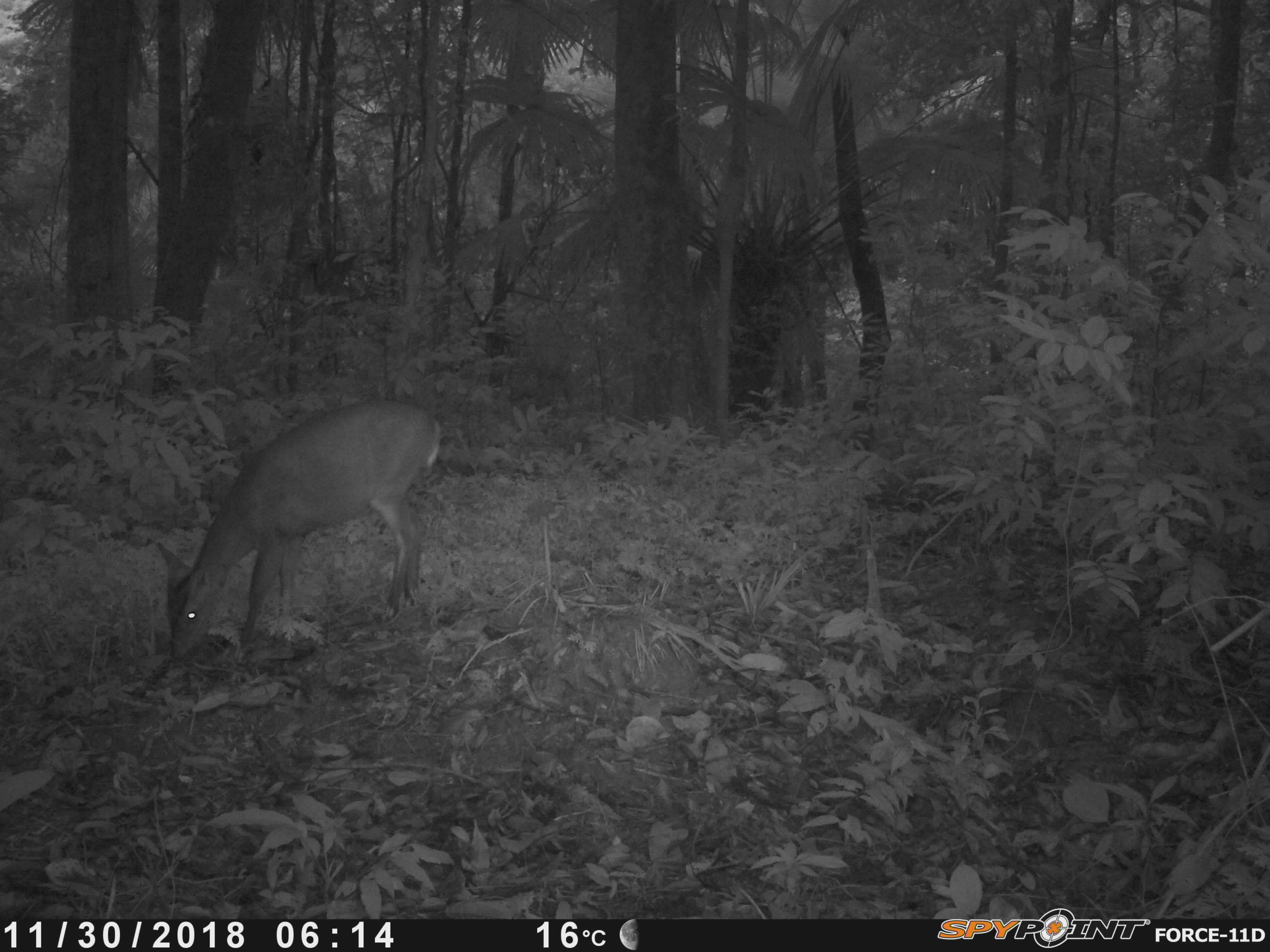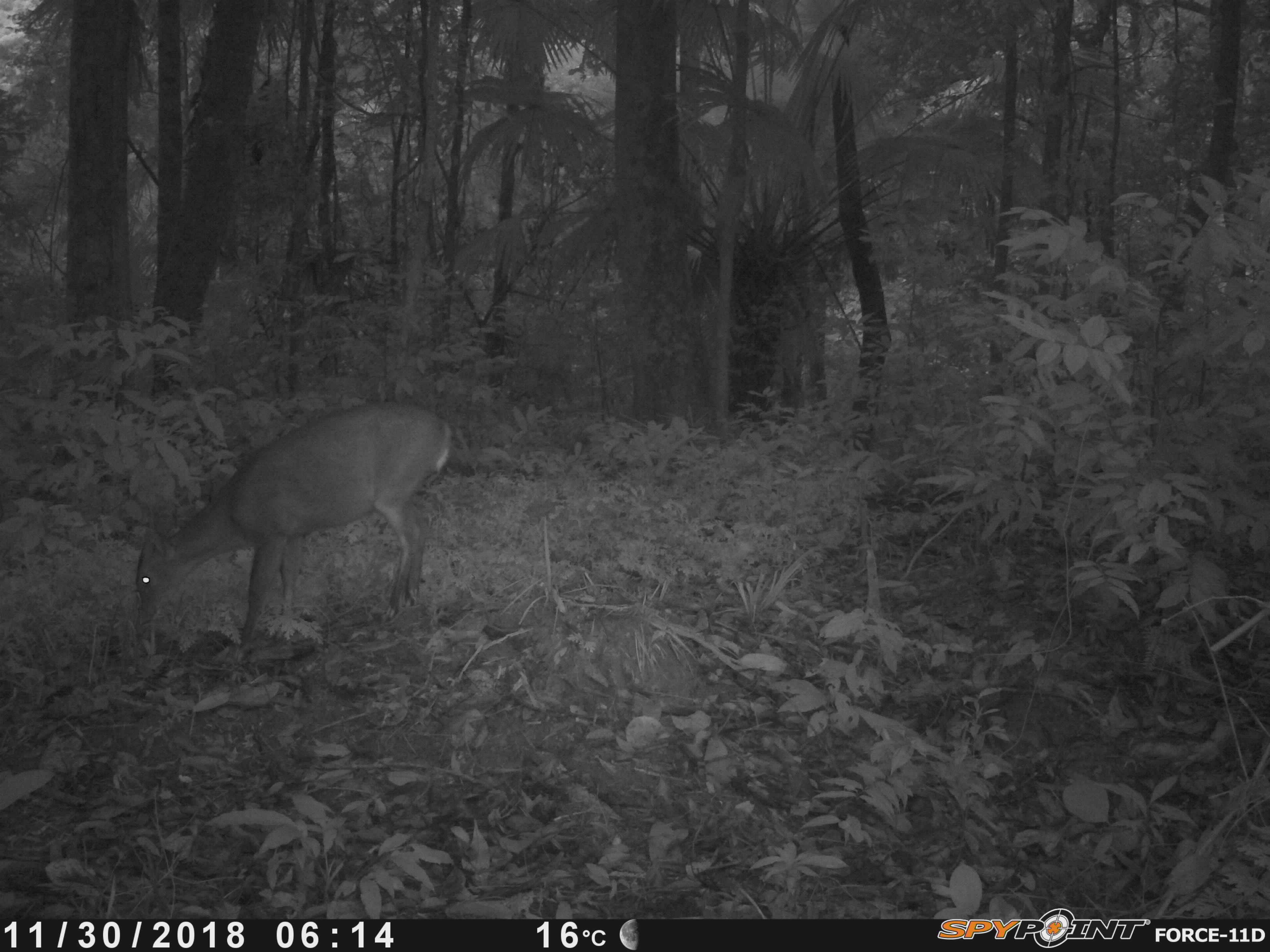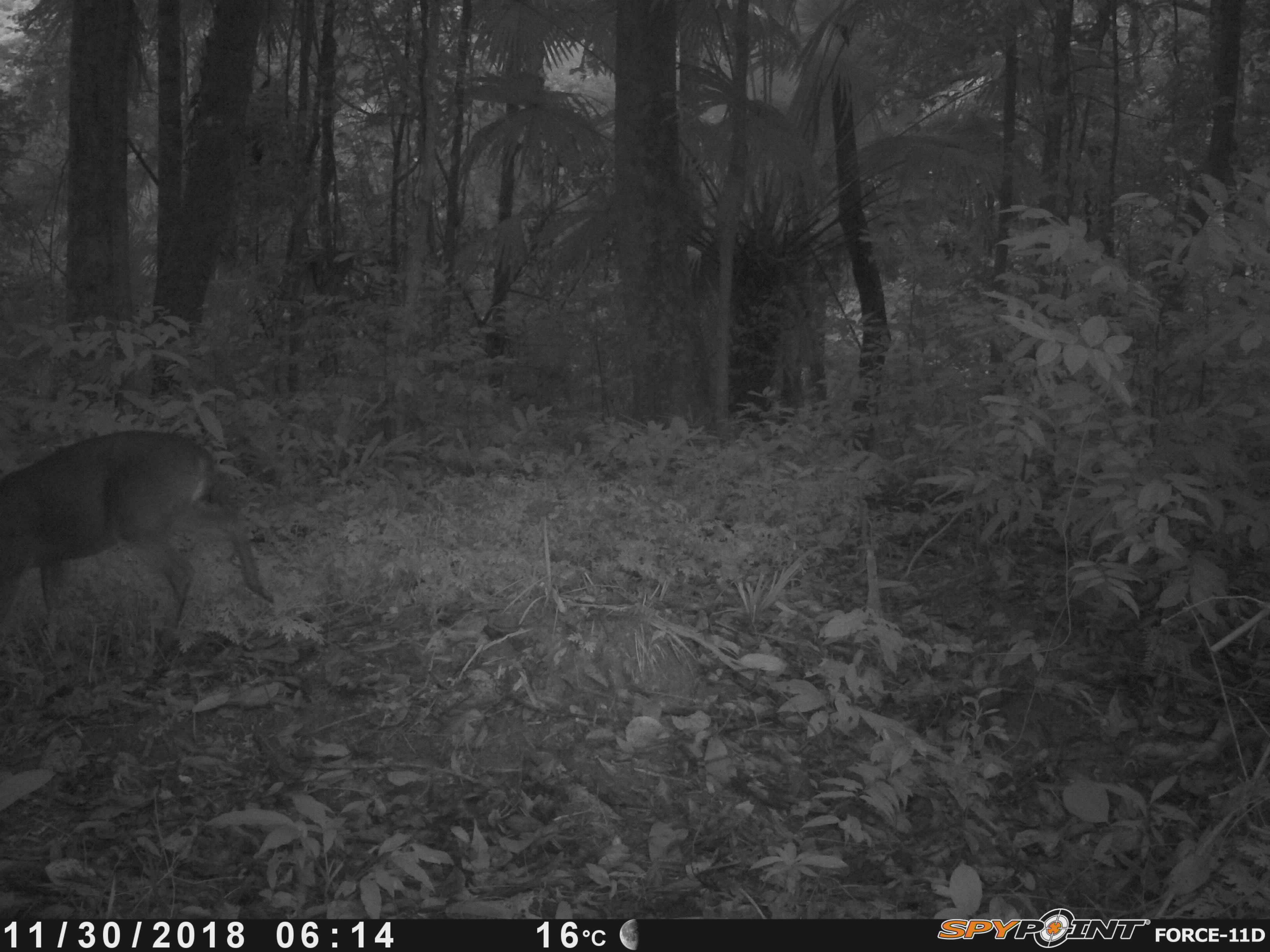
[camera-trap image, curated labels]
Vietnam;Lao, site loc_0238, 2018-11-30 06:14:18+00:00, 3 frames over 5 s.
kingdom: Animalia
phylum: Chordata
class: Mammalia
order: Artiodactyla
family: Cervidae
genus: Muntiacus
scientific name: Muntiacus vuquangensis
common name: large-antlered muntjac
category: large antlered muntjac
Large antlered muntjac (large-antlered muntjac) (Muntiacus vuquangensis). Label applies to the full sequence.